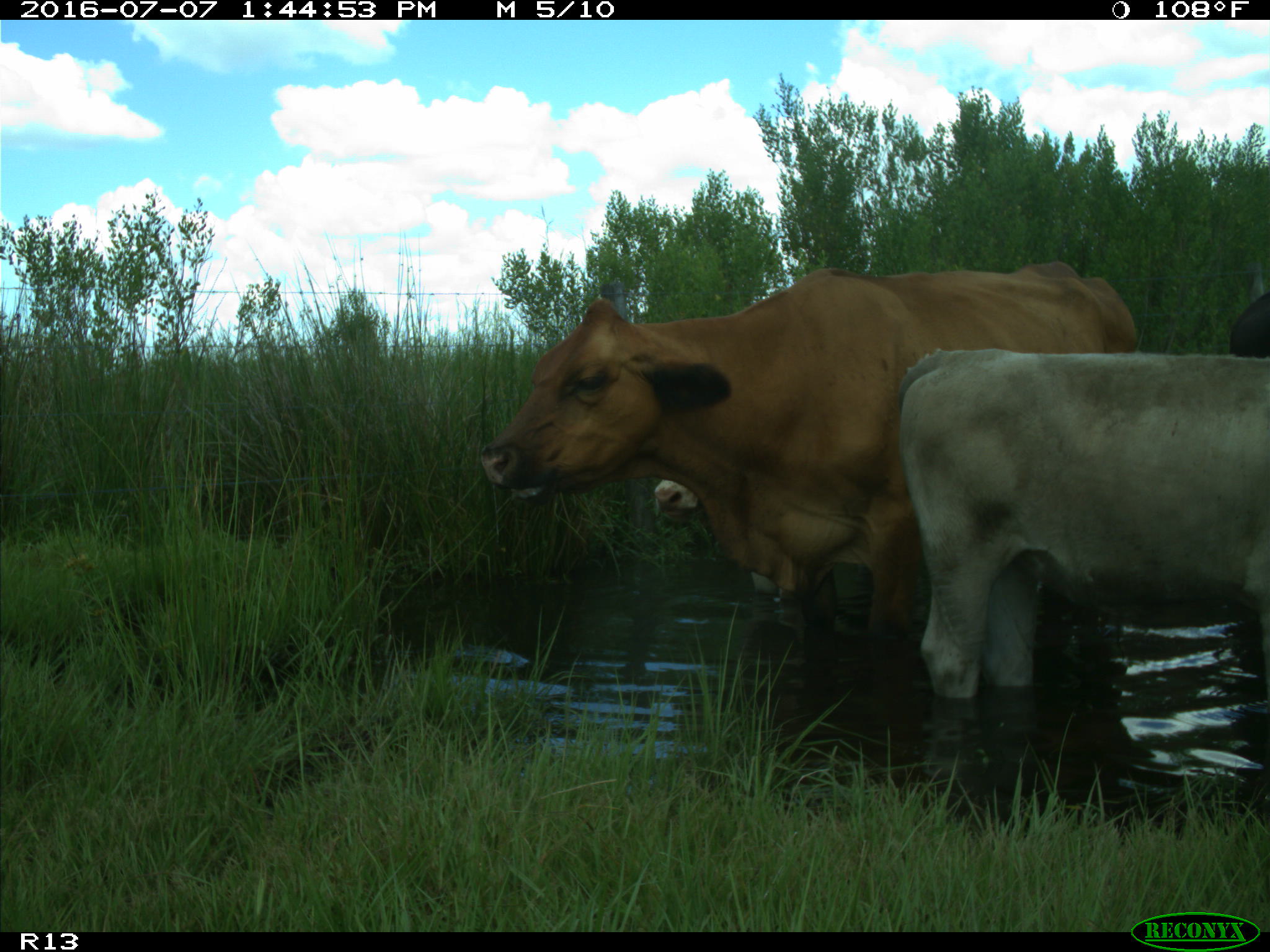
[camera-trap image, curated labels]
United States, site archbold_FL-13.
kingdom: Animalia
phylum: Chordata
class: Mammalia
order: Artiodactyla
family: Bovidae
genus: Bos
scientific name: Bos taurus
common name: domestic cow